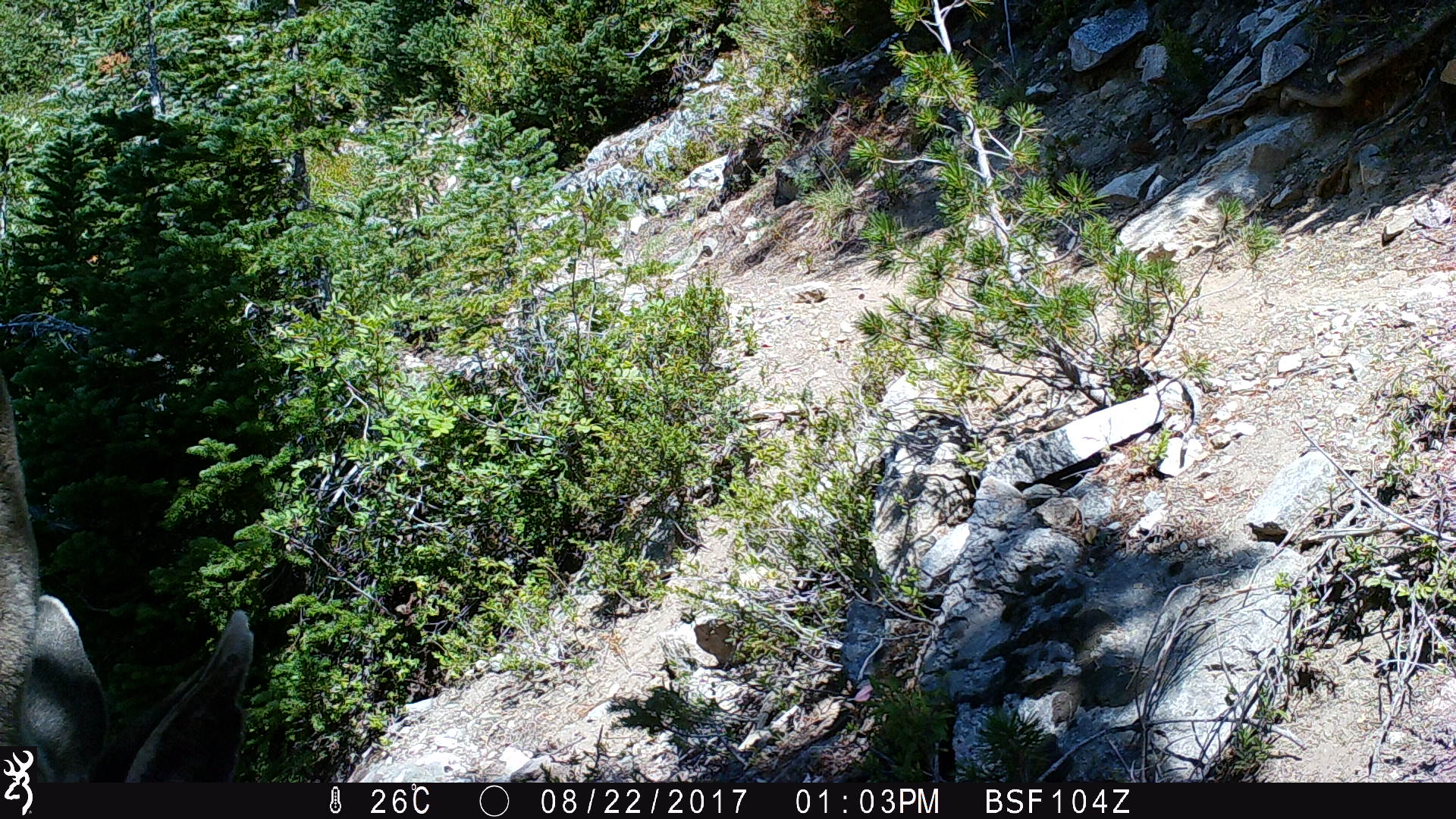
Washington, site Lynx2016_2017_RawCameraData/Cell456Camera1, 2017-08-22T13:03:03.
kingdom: Animalia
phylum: Chordata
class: Mammalia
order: Artiodactyla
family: Cervidae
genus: Odocoileus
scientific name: Odocoileus hemionus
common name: mule deer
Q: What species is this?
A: Odocoileus hemionus (mule deer).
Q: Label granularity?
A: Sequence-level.